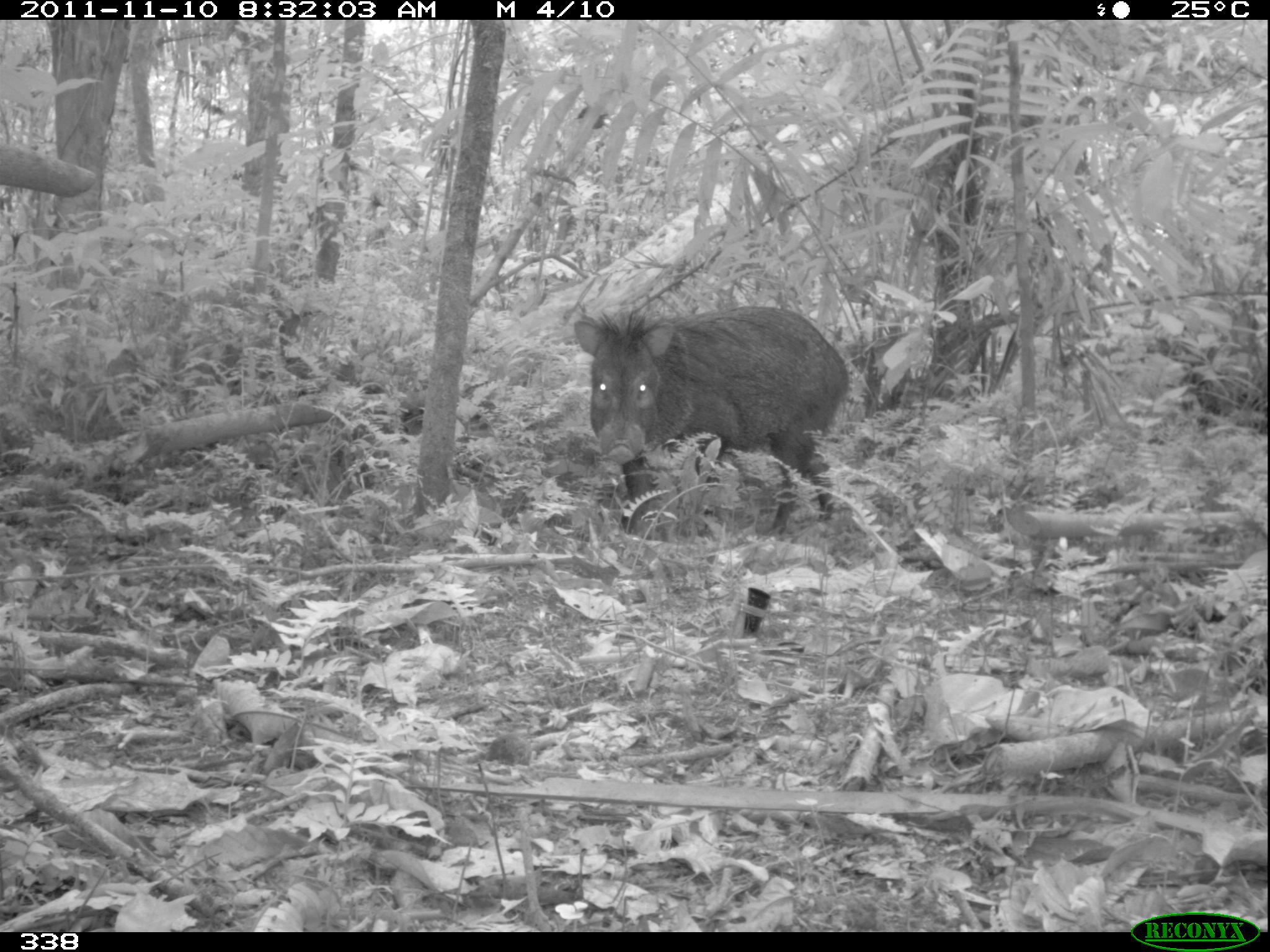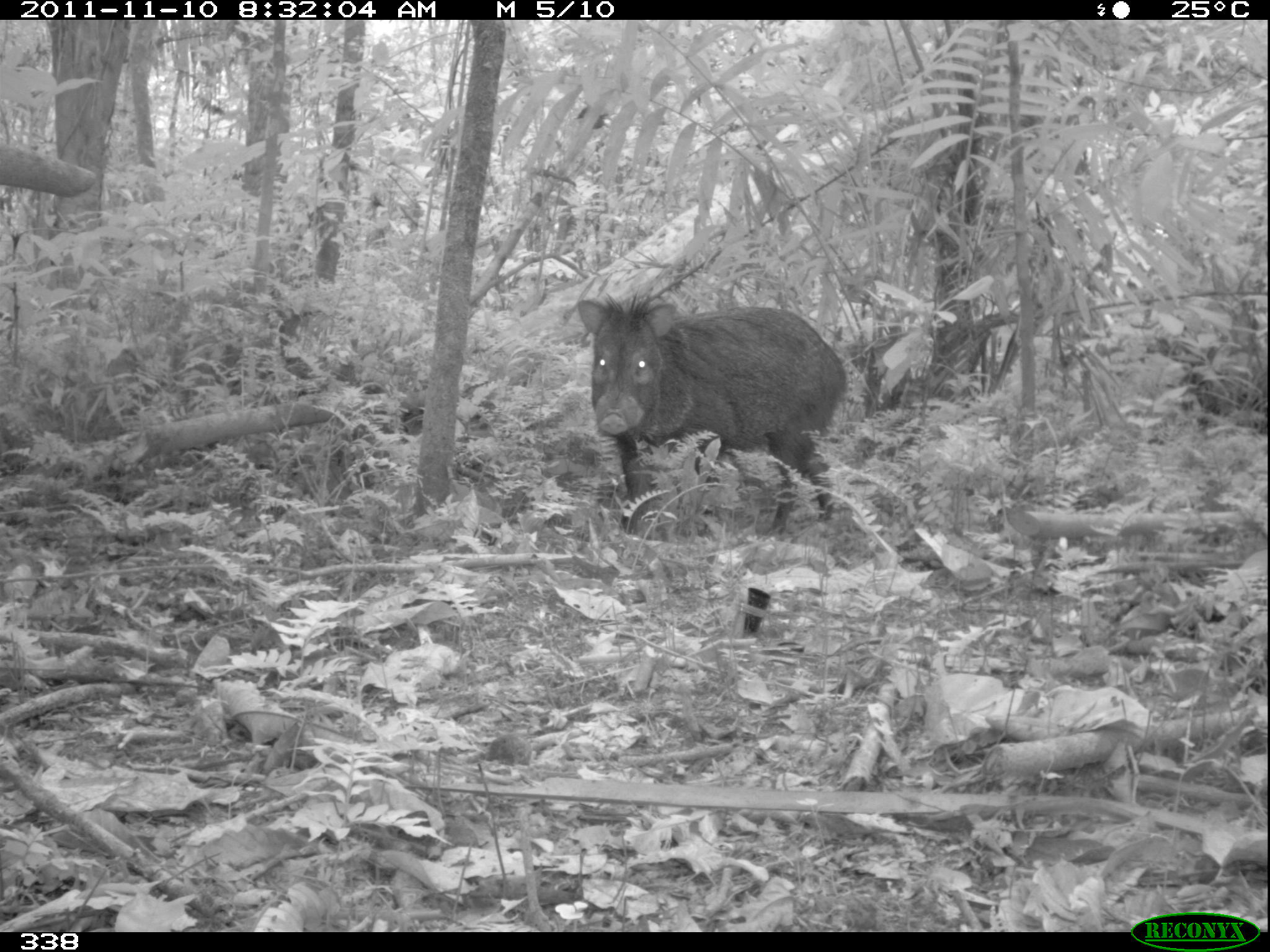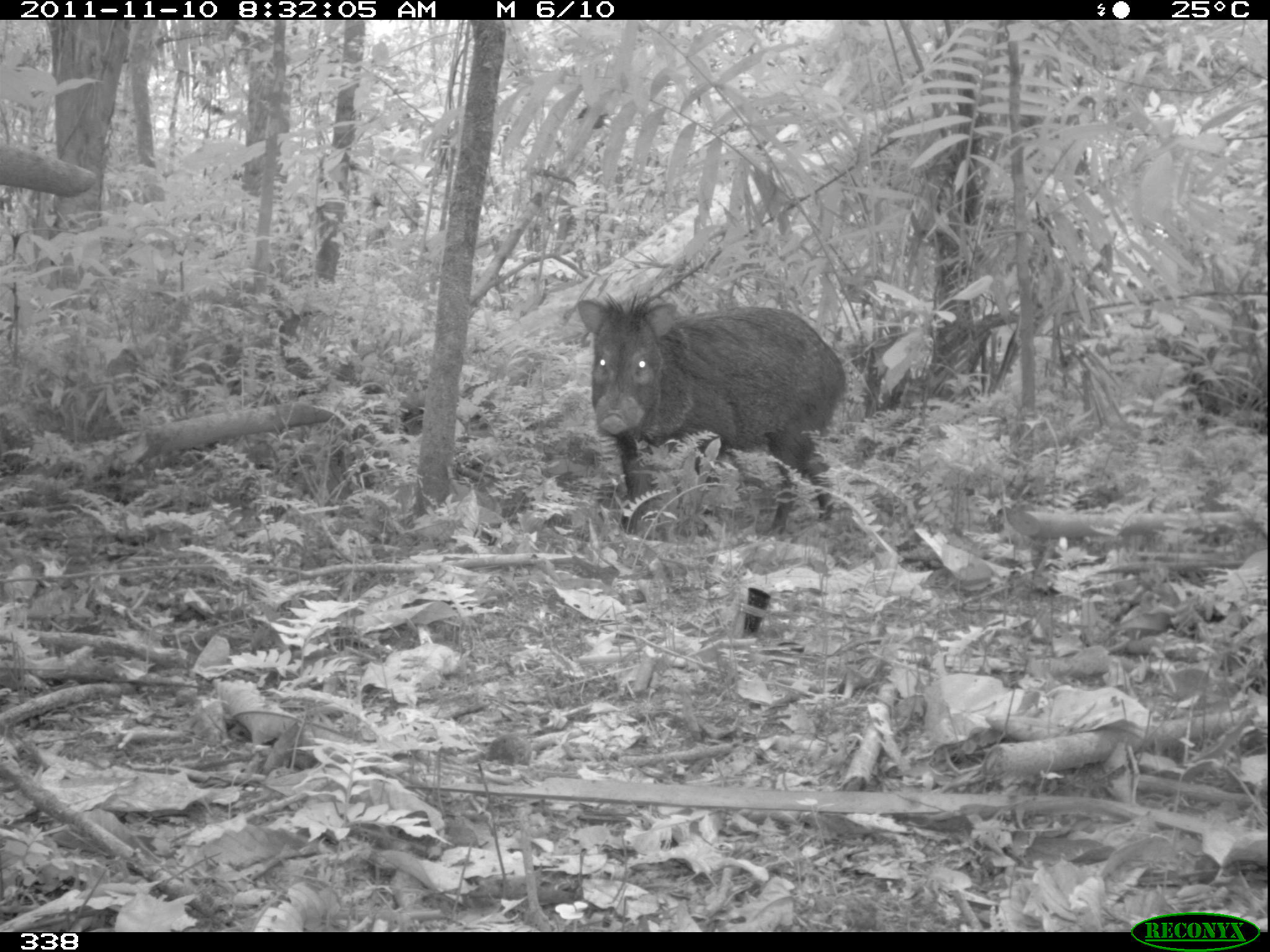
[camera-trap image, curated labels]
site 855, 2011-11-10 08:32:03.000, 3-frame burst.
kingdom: Animalia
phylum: Chordata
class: Mammalia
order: Artiodactyla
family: Tayassuidae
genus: Pecari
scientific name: Pecari tajacu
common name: collared peccary